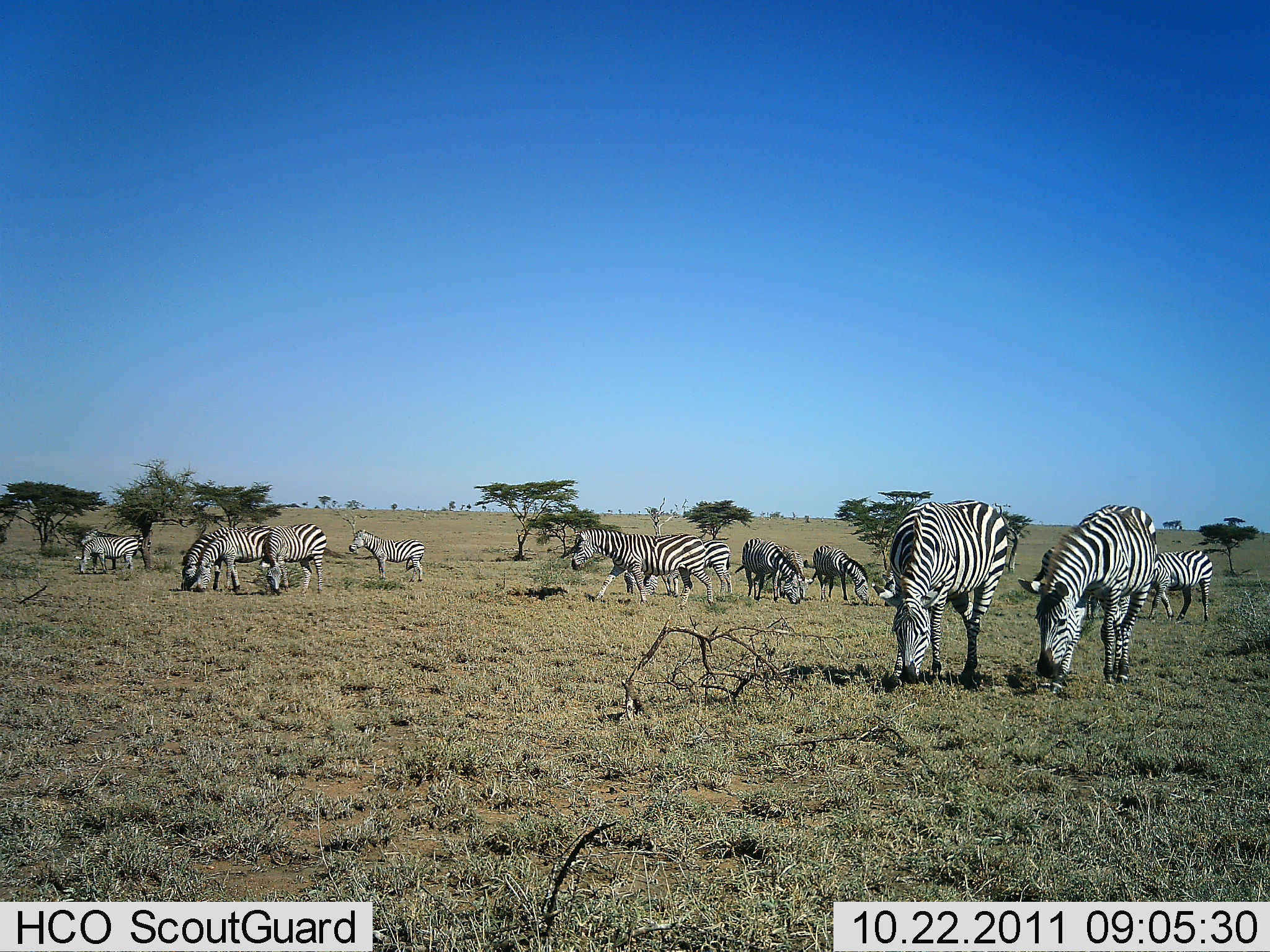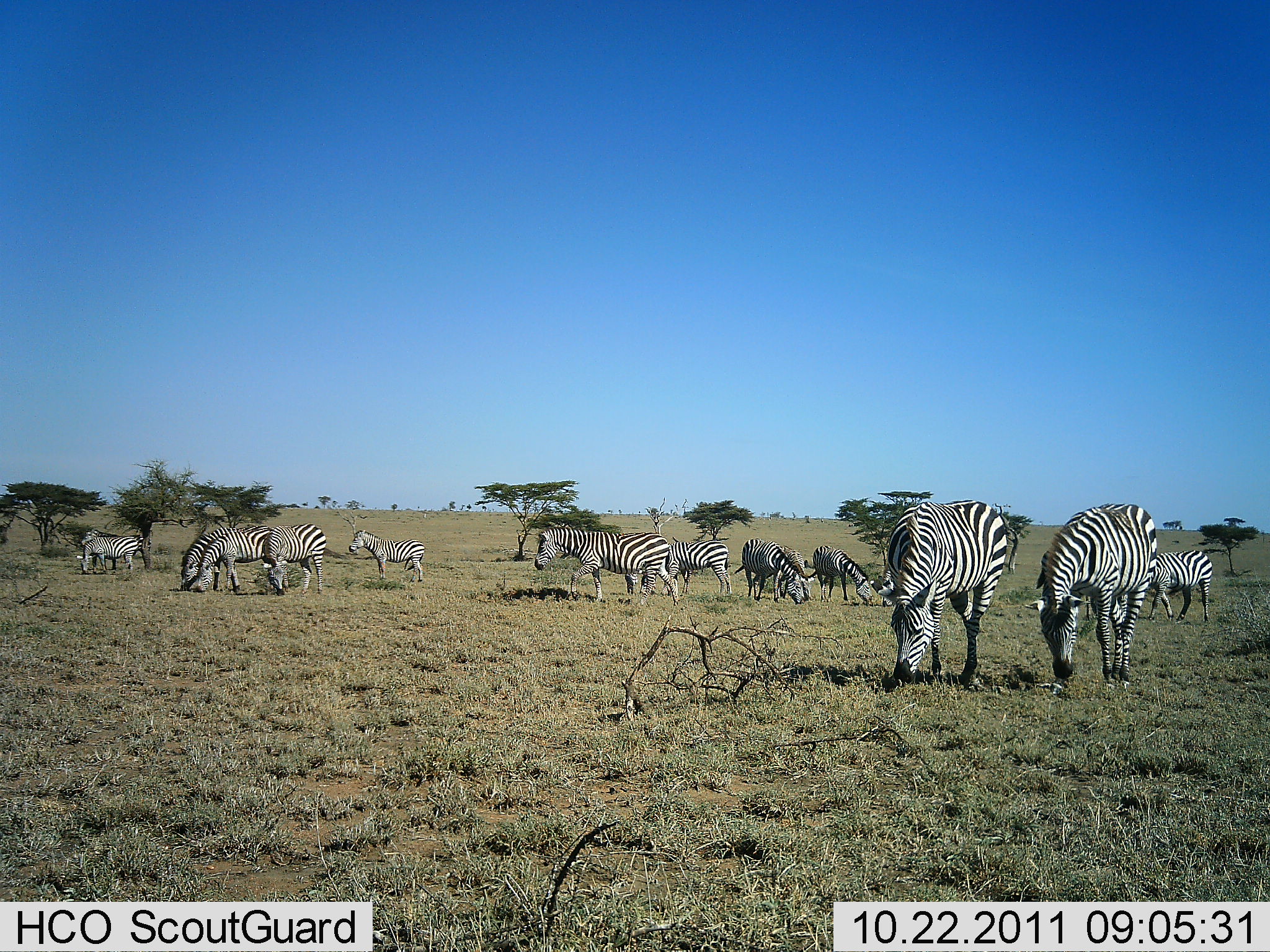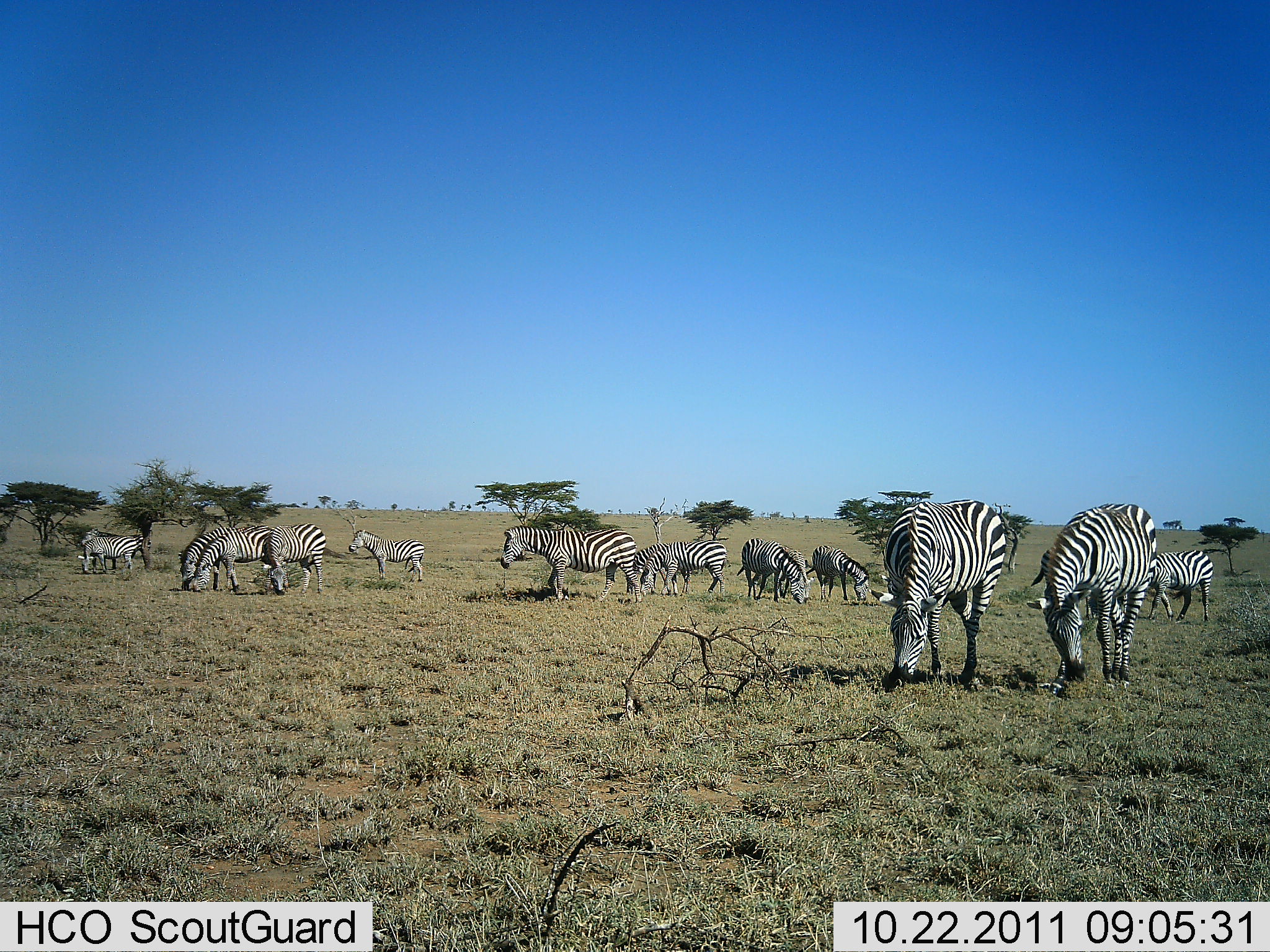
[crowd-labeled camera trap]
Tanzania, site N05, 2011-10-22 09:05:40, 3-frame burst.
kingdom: Animalia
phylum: Chordata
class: Mammalia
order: Perissodactyla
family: Equidae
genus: Equus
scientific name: Equus quagga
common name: plains zebra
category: zebra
Zebra (plains zebra) (Equus quagga), count 11-50. Behavior (volunteer vote fractions): standing 64%, resting 0%, moving 29%, interacting 0%. Young present (vote fraction): 0%. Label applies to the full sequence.